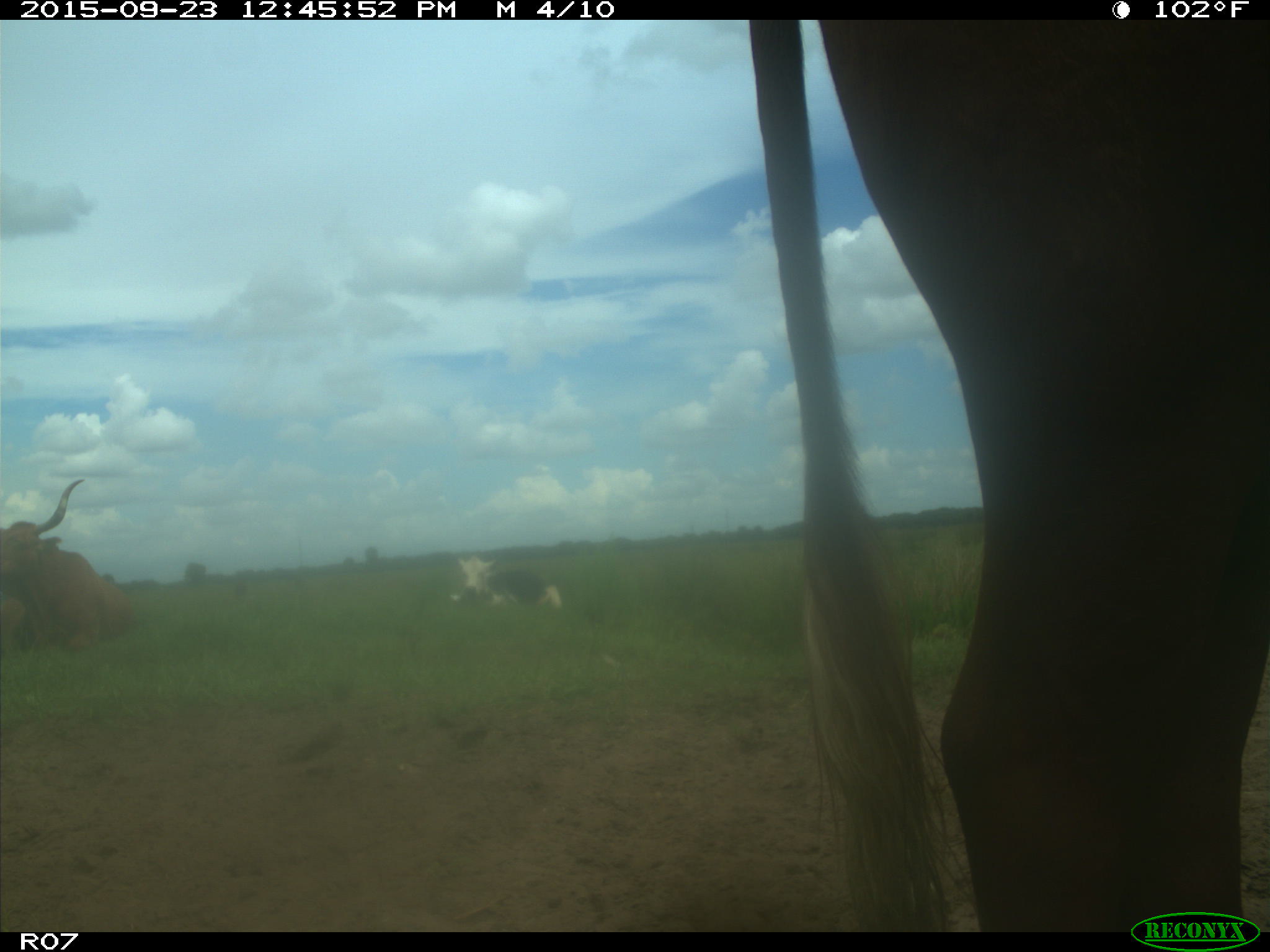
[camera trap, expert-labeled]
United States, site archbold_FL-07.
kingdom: Animalia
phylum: Chordata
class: Mammalia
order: Artiodactyla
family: Bovidae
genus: Bos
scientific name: Bos taurus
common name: domestic cow